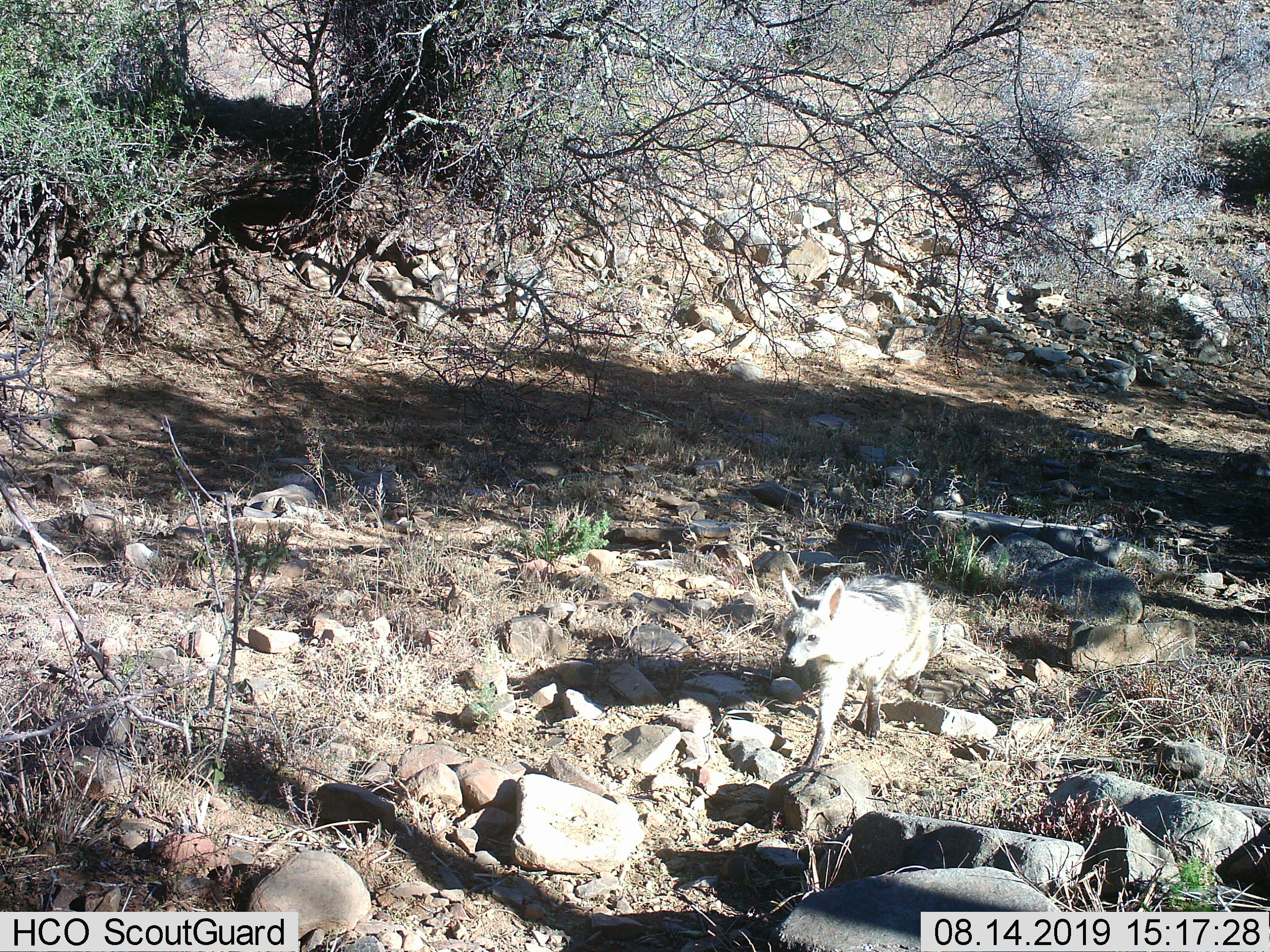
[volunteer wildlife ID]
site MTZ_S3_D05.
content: unidentified animal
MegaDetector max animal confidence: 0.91